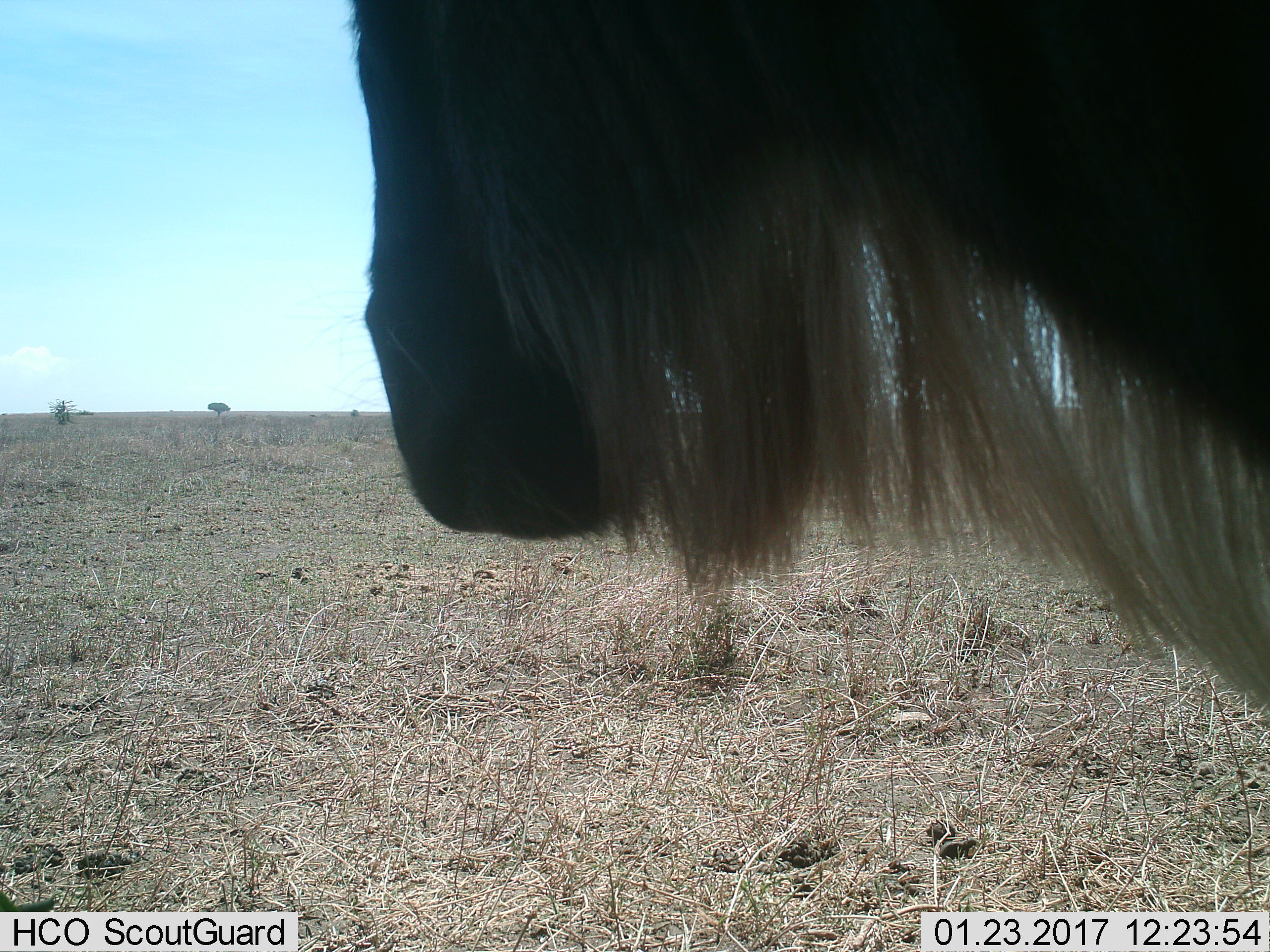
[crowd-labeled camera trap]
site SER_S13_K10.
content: unidentified animal